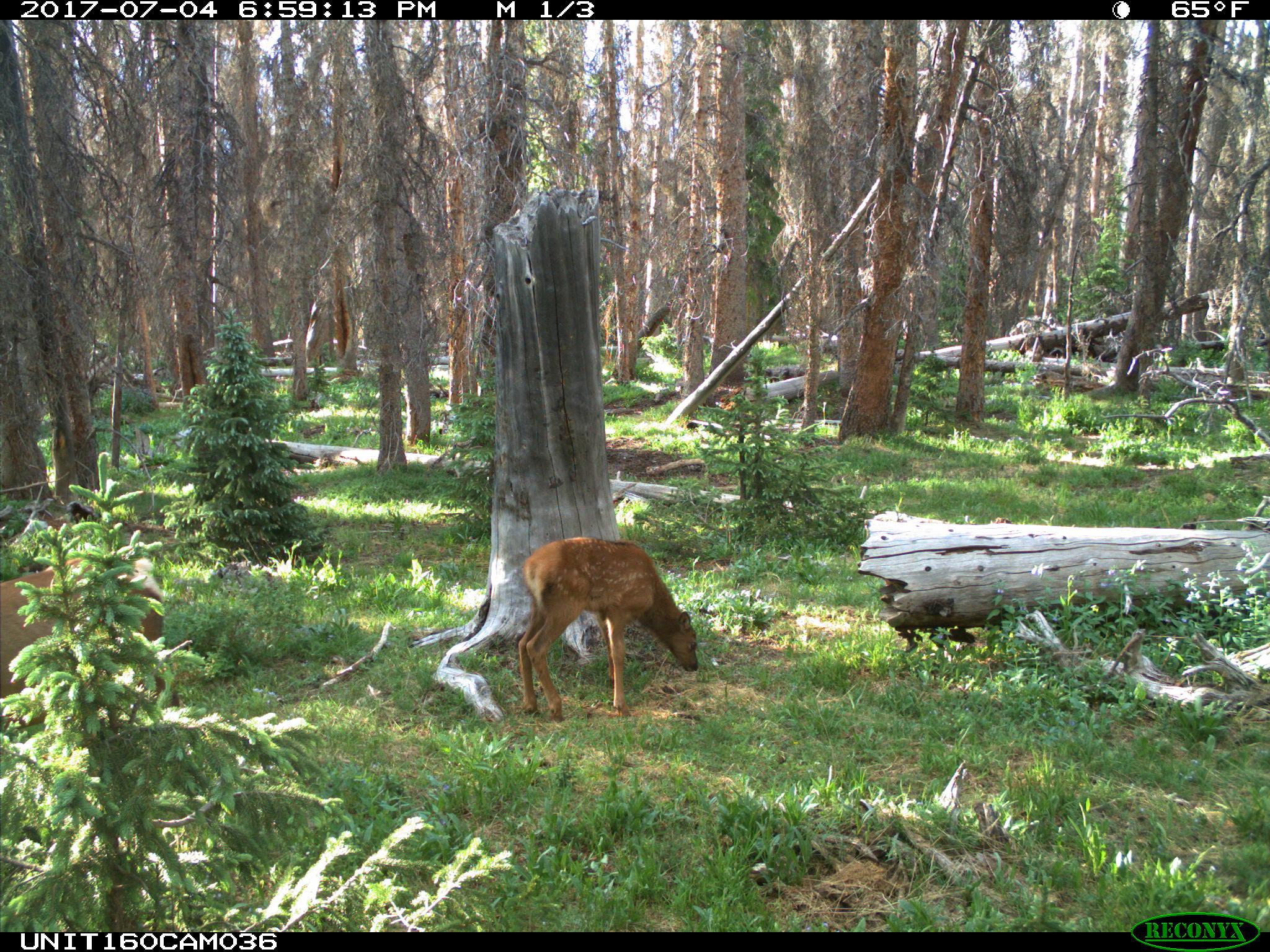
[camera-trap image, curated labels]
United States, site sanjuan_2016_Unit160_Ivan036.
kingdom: Animalia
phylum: Chordata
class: Mammalia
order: Artiodactyla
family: Cervidae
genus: Cervus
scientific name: Cervus elaphus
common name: red deer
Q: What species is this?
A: Cervus elaphus (red deer).